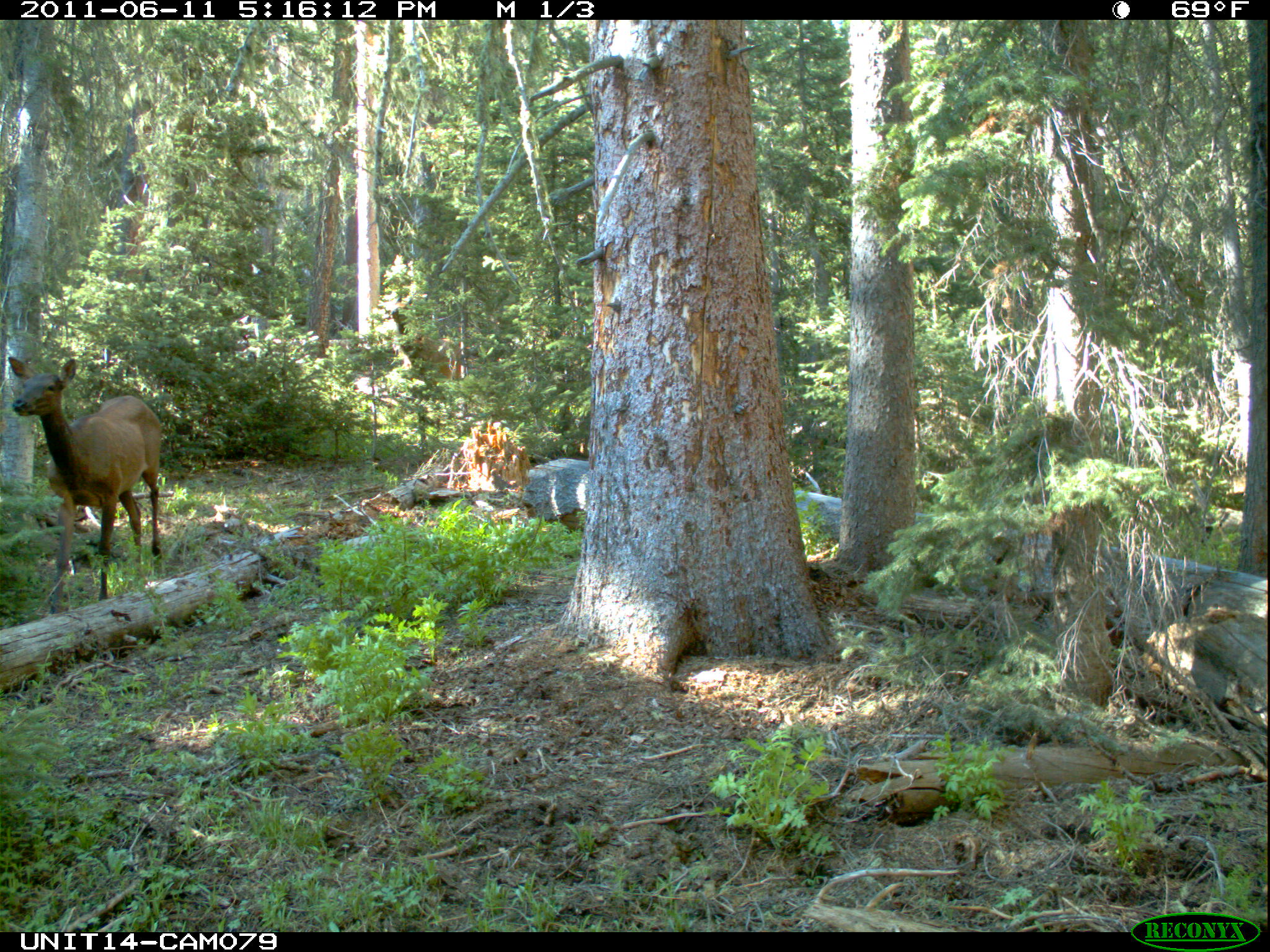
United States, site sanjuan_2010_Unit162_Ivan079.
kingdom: Animalia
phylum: Chordata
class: Mammalia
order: Artiodactyla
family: Cervidae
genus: Cervus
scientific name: Cervus elaphus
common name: red deer